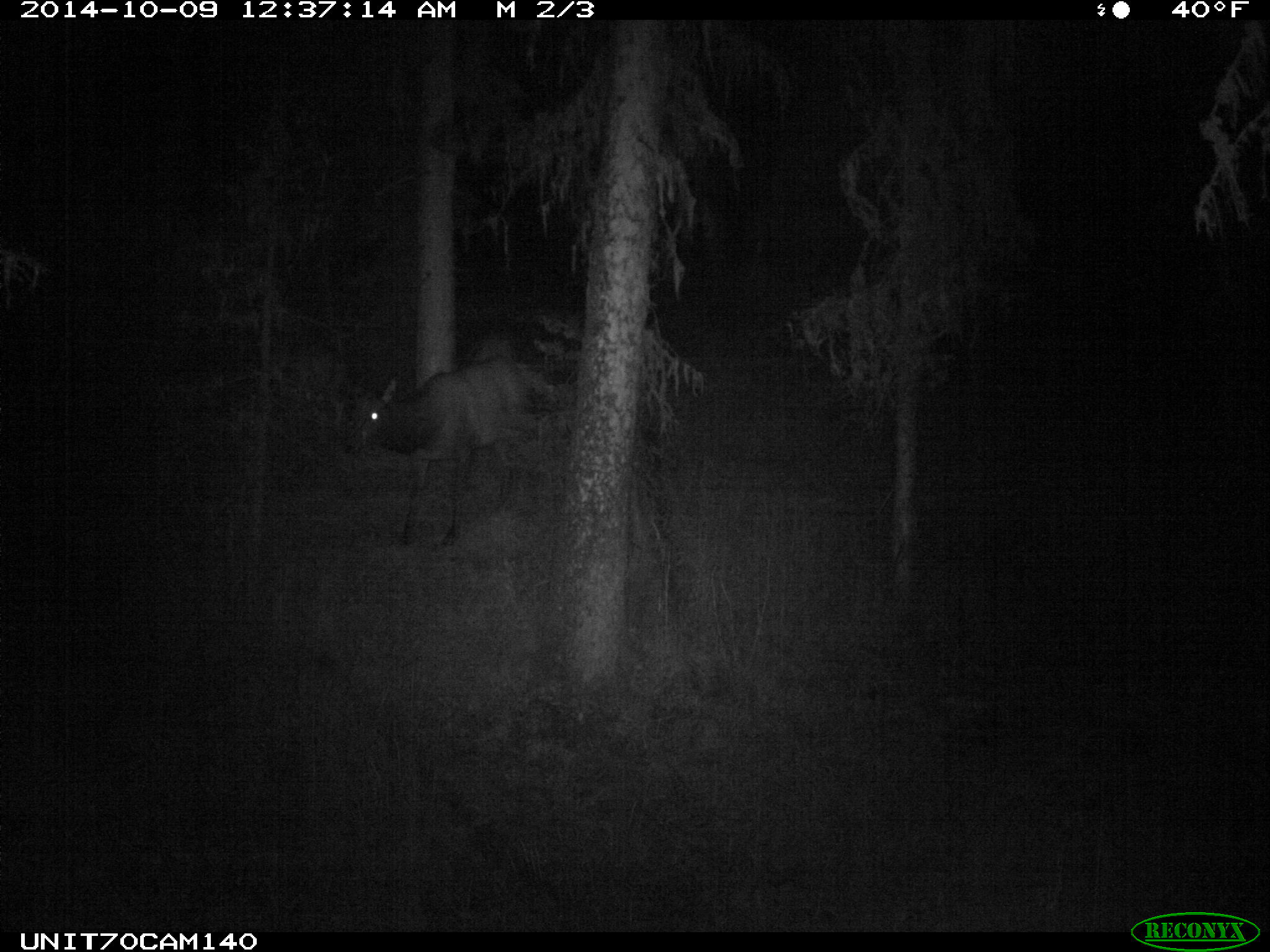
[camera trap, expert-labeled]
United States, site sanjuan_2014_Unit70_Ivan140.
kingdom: Animalia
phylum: Chordata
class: Mammalia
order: Artiodactyla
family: Cervidae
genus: Cervus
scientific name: Cervus elaphus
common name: red deer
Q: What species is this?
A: Cervus elaphus (red deer).